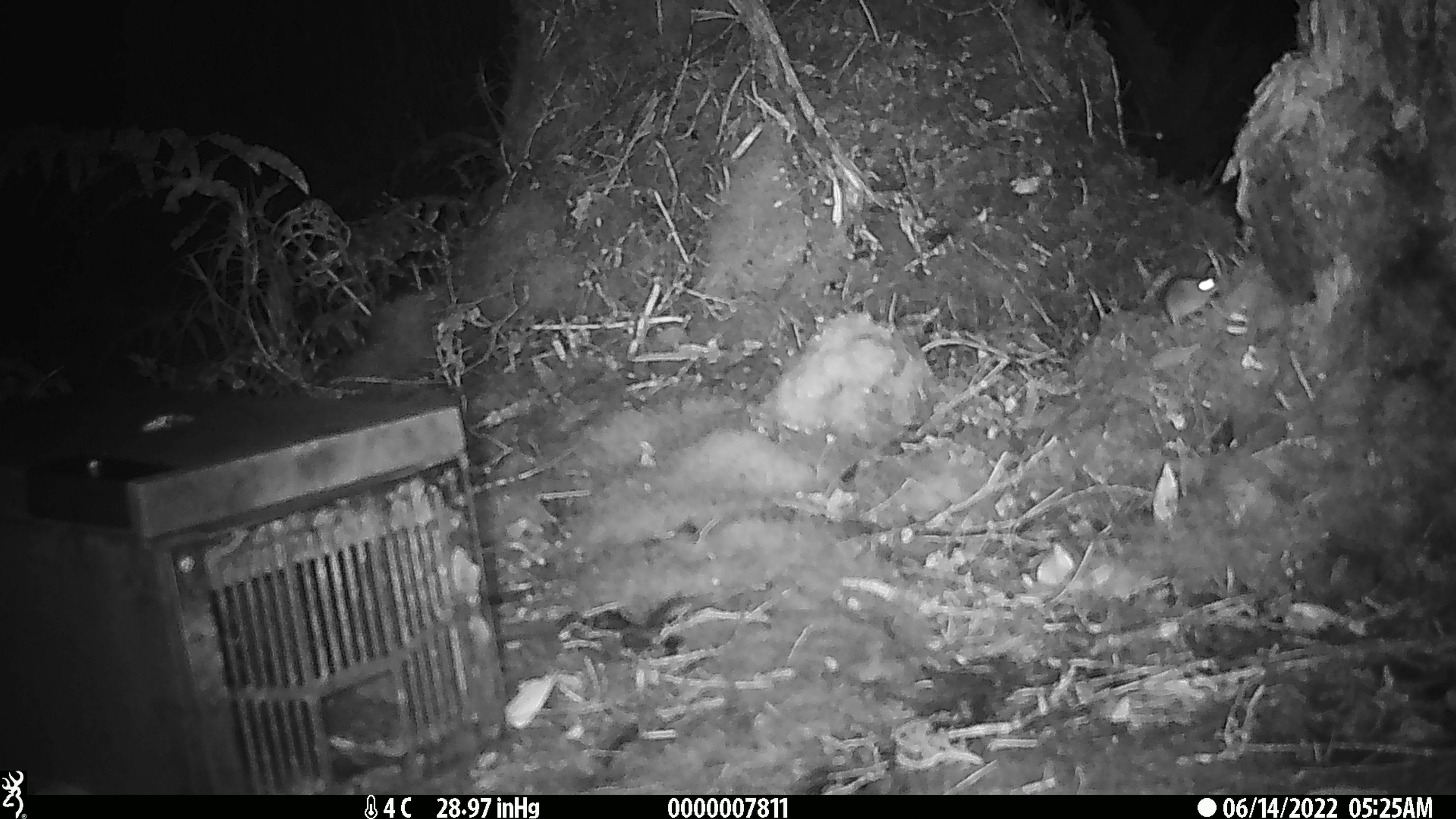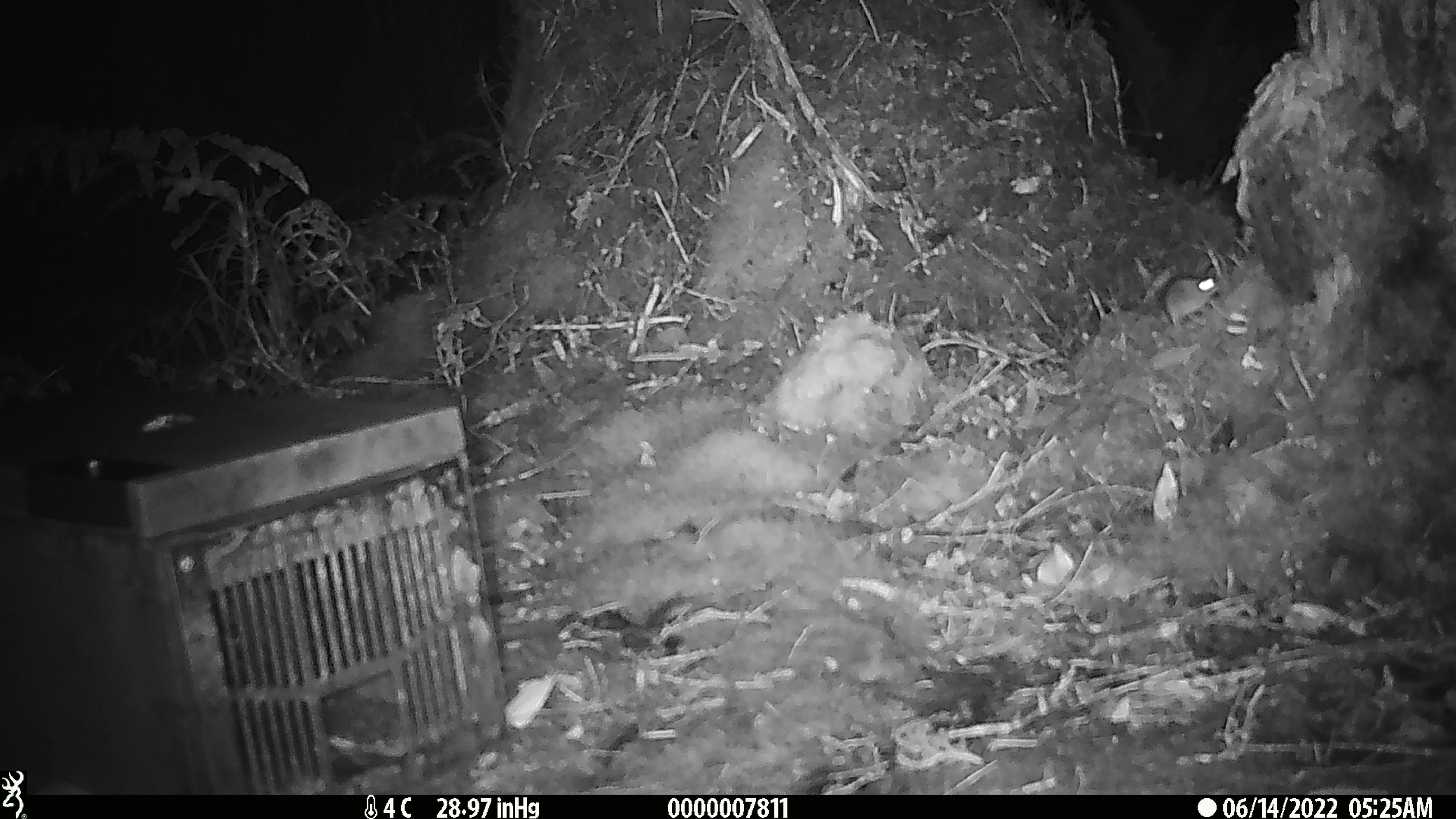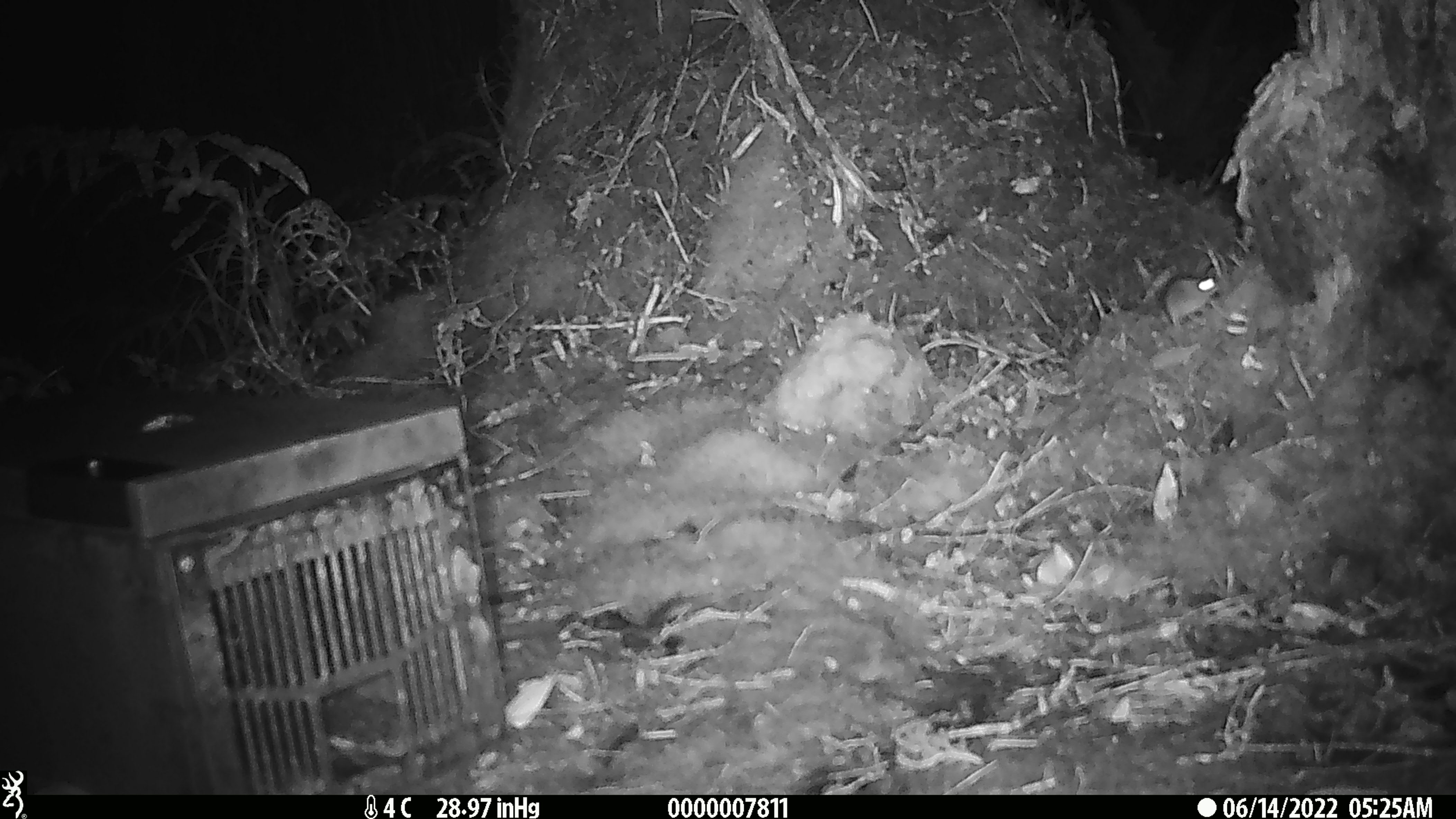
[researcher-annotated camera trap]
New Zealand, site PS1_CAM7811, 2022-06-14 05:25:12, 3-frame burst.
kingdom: Animalia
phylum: Chordata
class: Mammalia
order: Rodentia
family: Muridae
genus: Mus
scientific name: Mus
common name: mouse